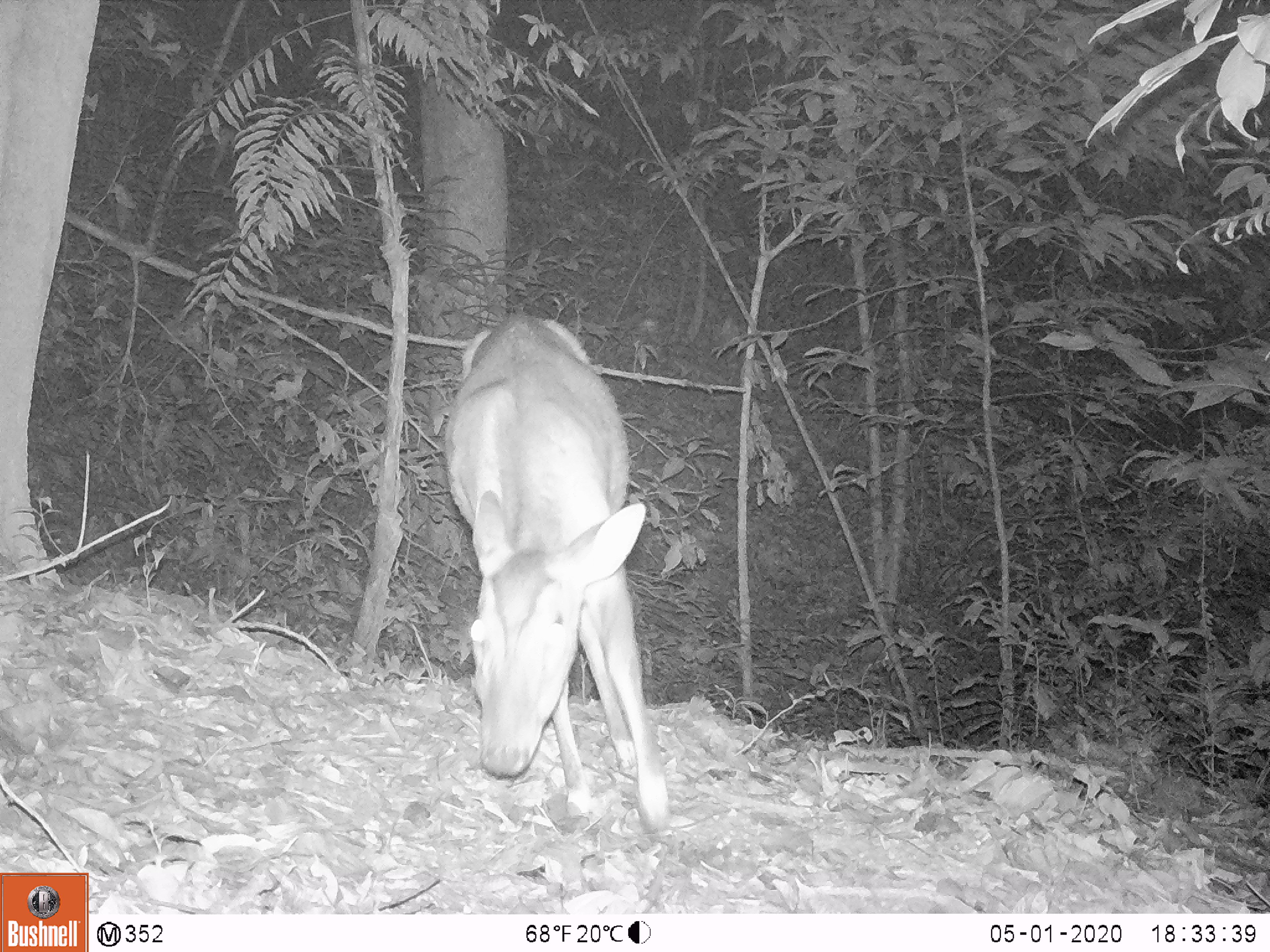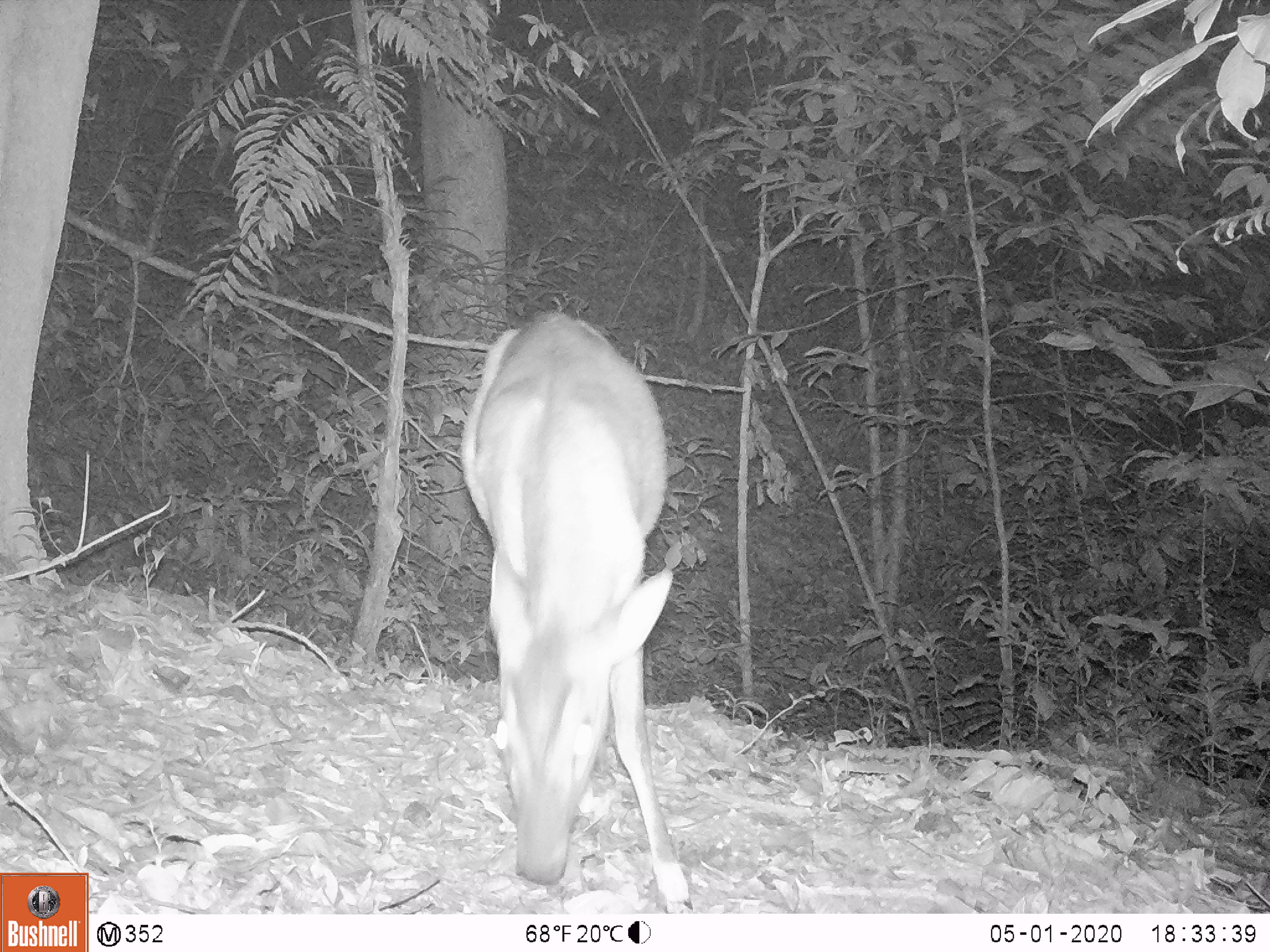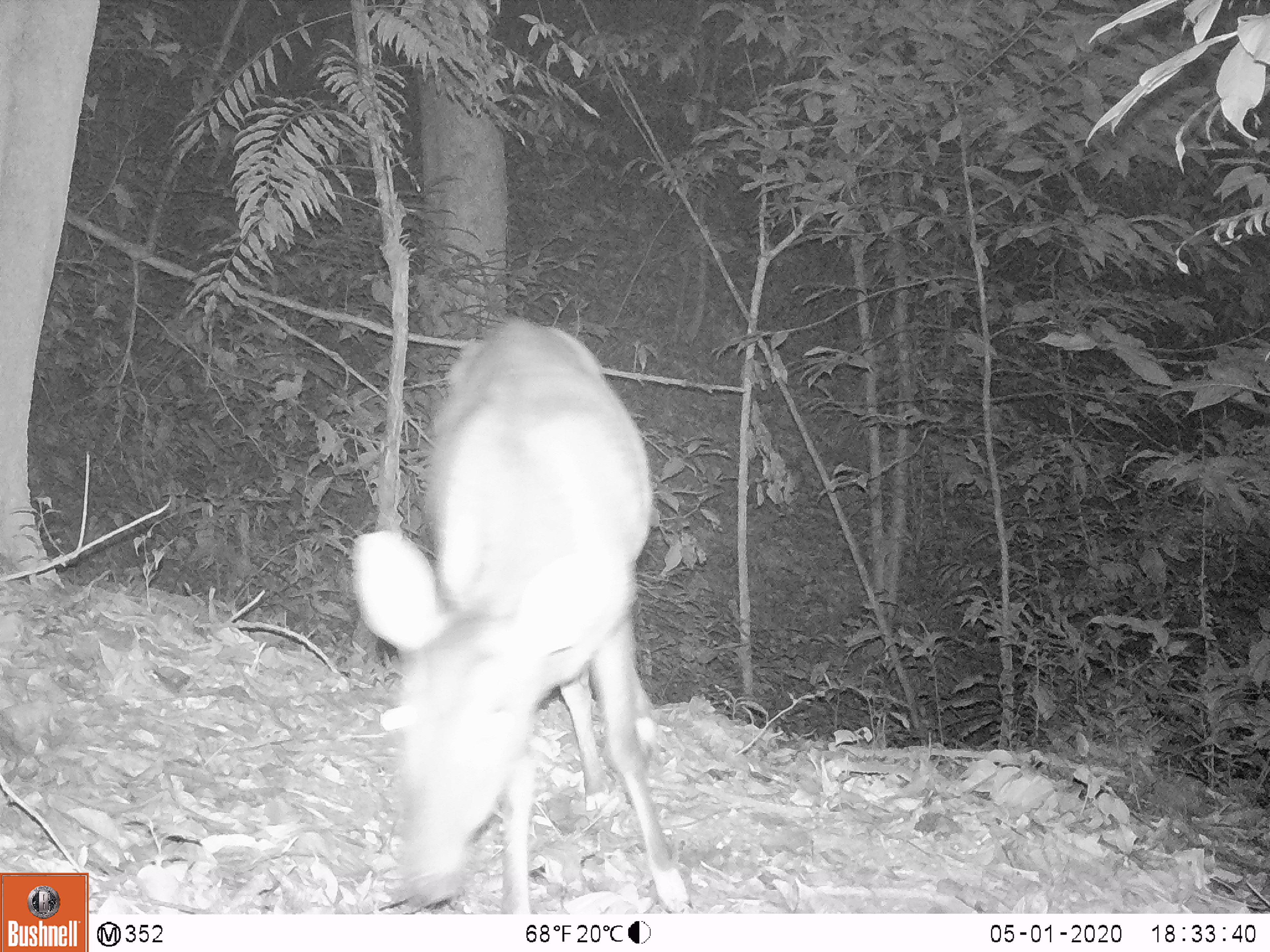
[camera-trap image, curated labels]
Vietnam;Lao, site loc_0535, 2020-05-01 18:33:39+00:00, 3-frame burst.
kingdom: Animalia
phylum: Chordata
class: Mammalia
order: Artiodactyla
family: Cervidae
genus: Muntiacus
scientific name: Muntiacus vuquangensis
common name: large-antlered muntjac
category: large antlered muntjac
Large antlered muntjac (large-antlered muntjac) (Muntiacus vuquangensis). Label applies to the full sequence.